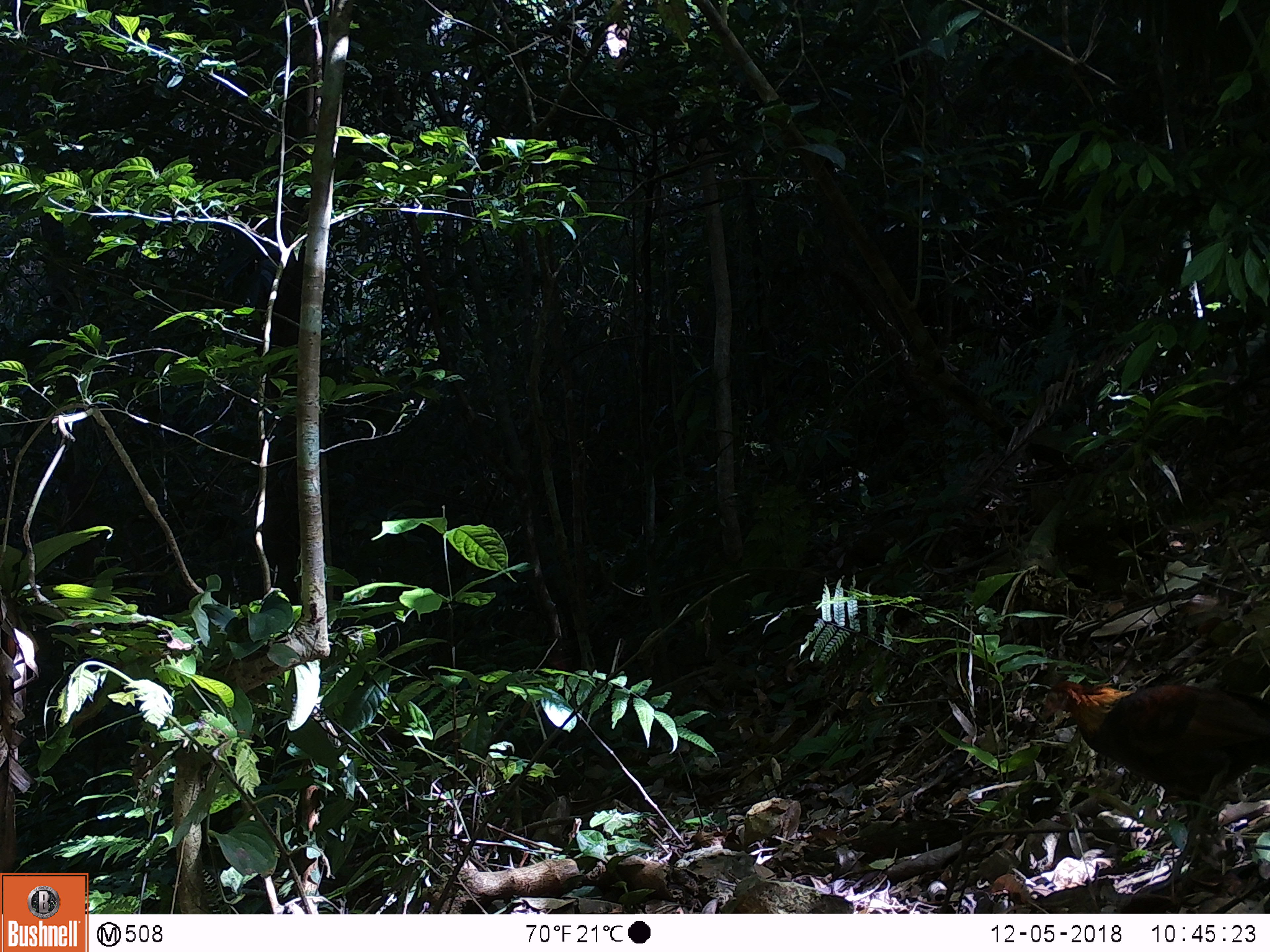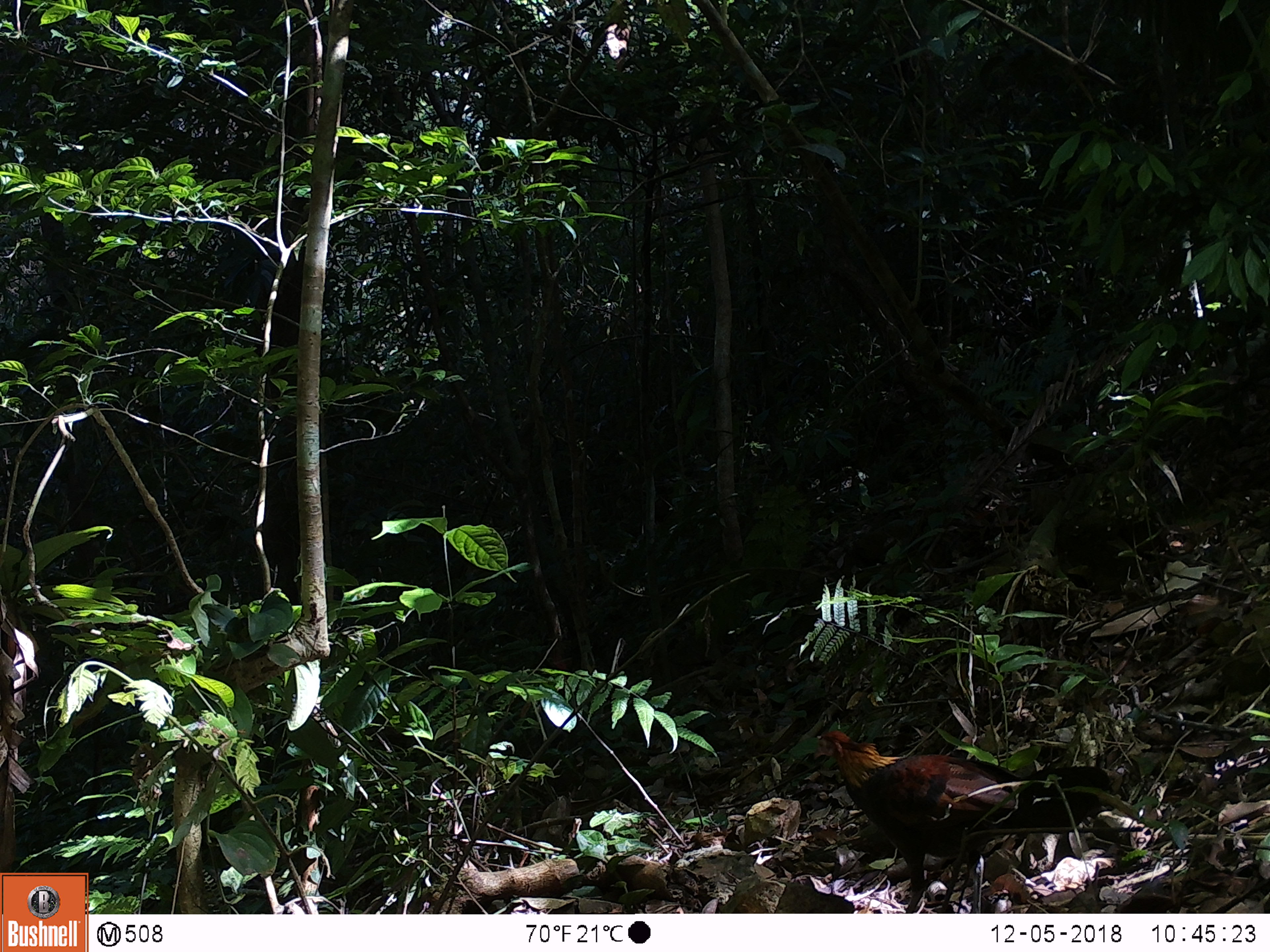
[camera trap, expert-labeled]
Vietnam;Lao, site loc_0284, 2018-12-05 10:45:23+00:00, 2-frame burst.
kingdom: Animalia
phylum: Chordata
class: Aves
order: Galliformes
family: Phasianidae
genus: Gallus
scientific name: Gallus gallus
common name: red junglefowl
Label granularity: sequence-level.